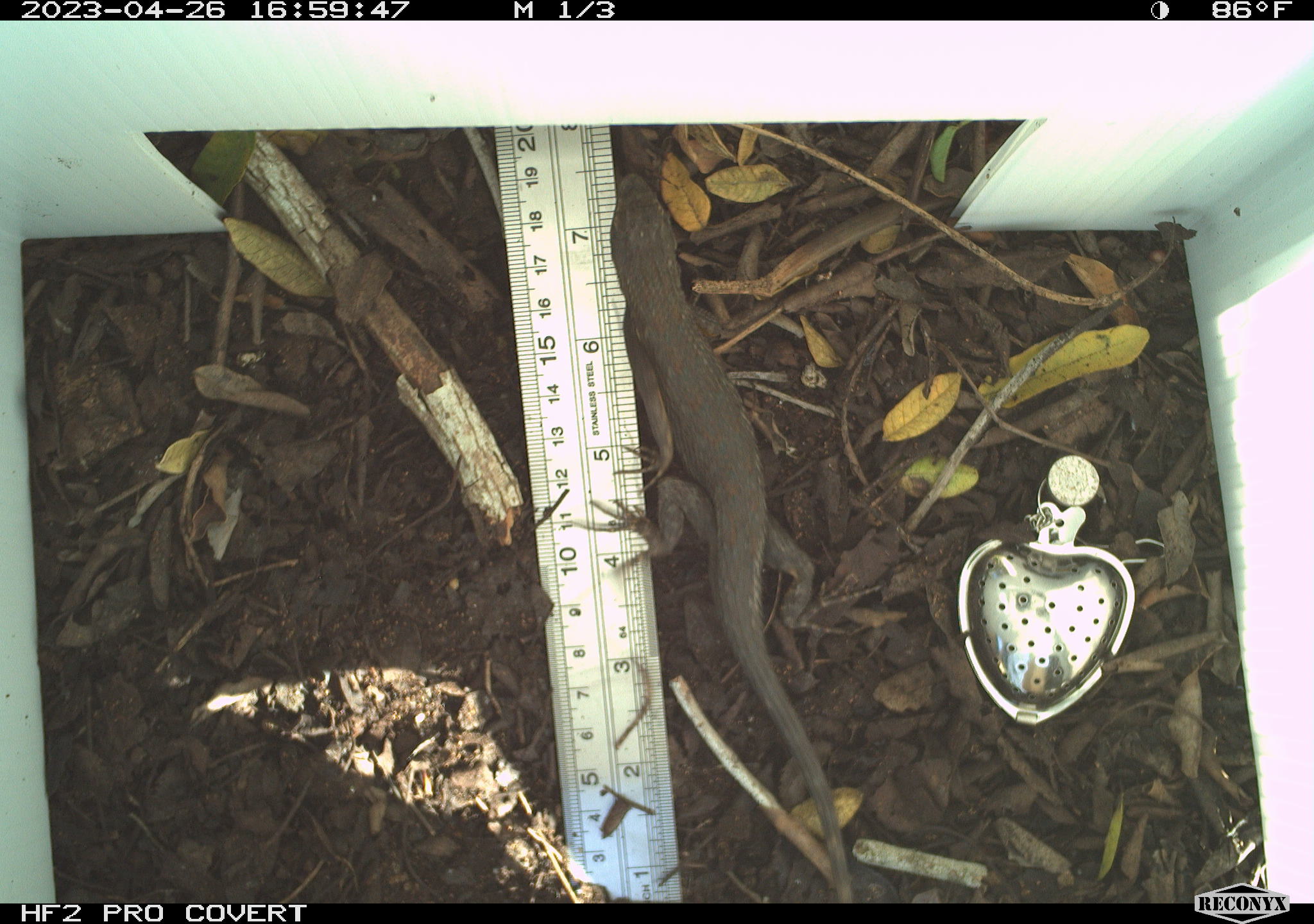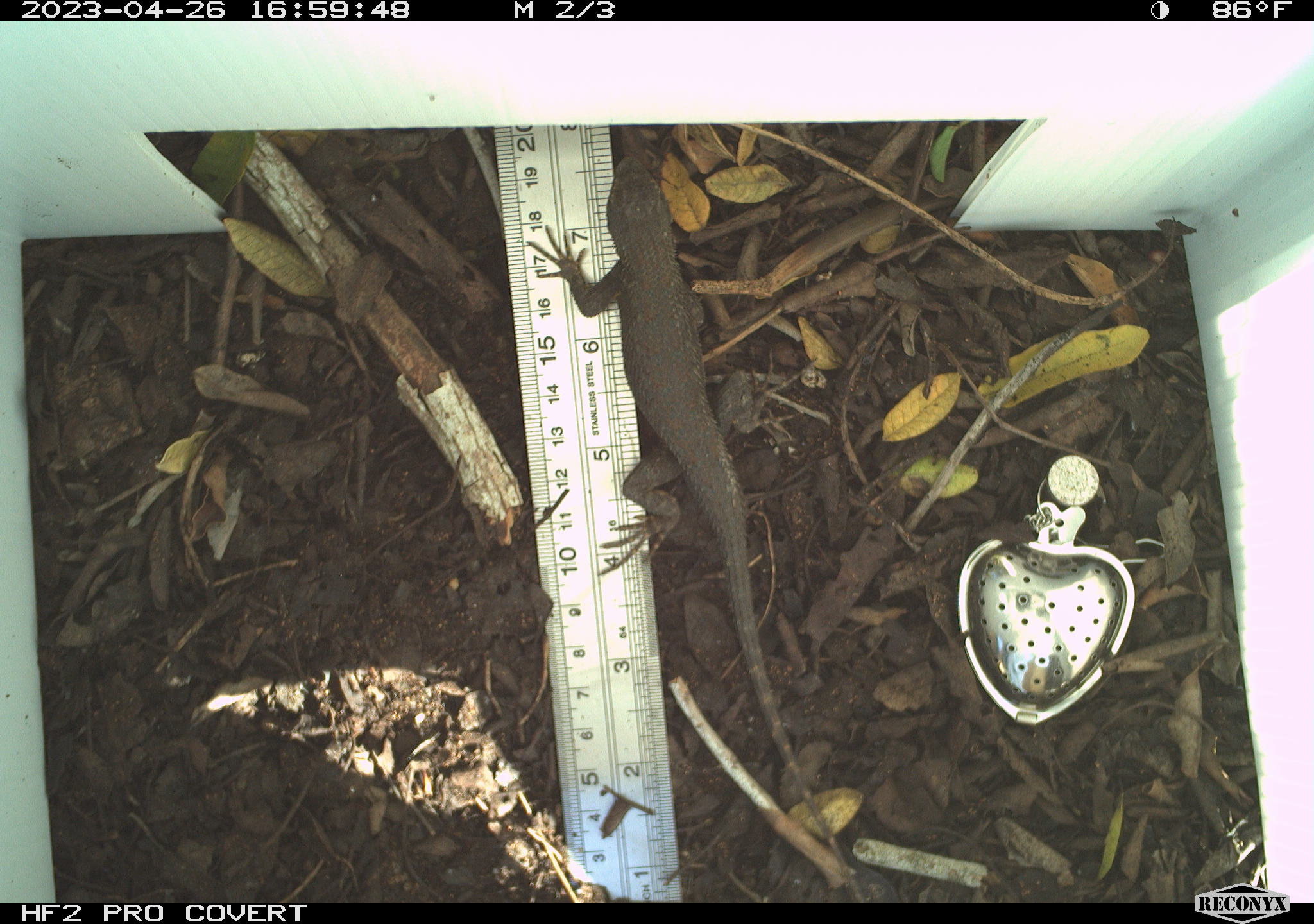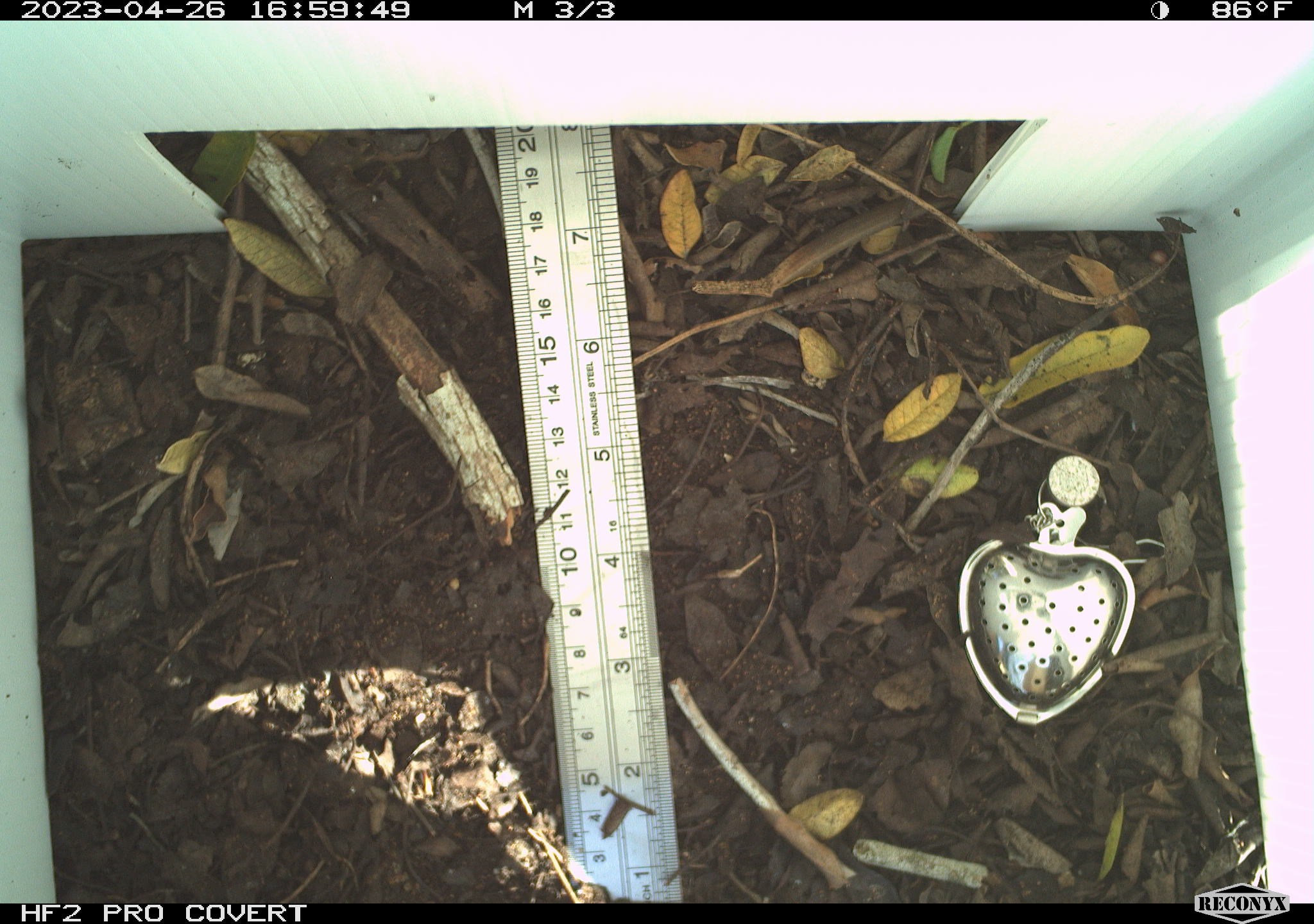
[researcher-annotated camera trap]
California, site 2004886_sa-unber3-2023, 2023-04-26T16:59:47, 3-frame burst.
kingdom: Animalia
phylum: Chordata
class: Reptilia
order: Squamata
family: Phrynosomatidae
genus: Sceloporus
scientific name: Sceloporus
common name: spiny lizards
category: sceloporus species